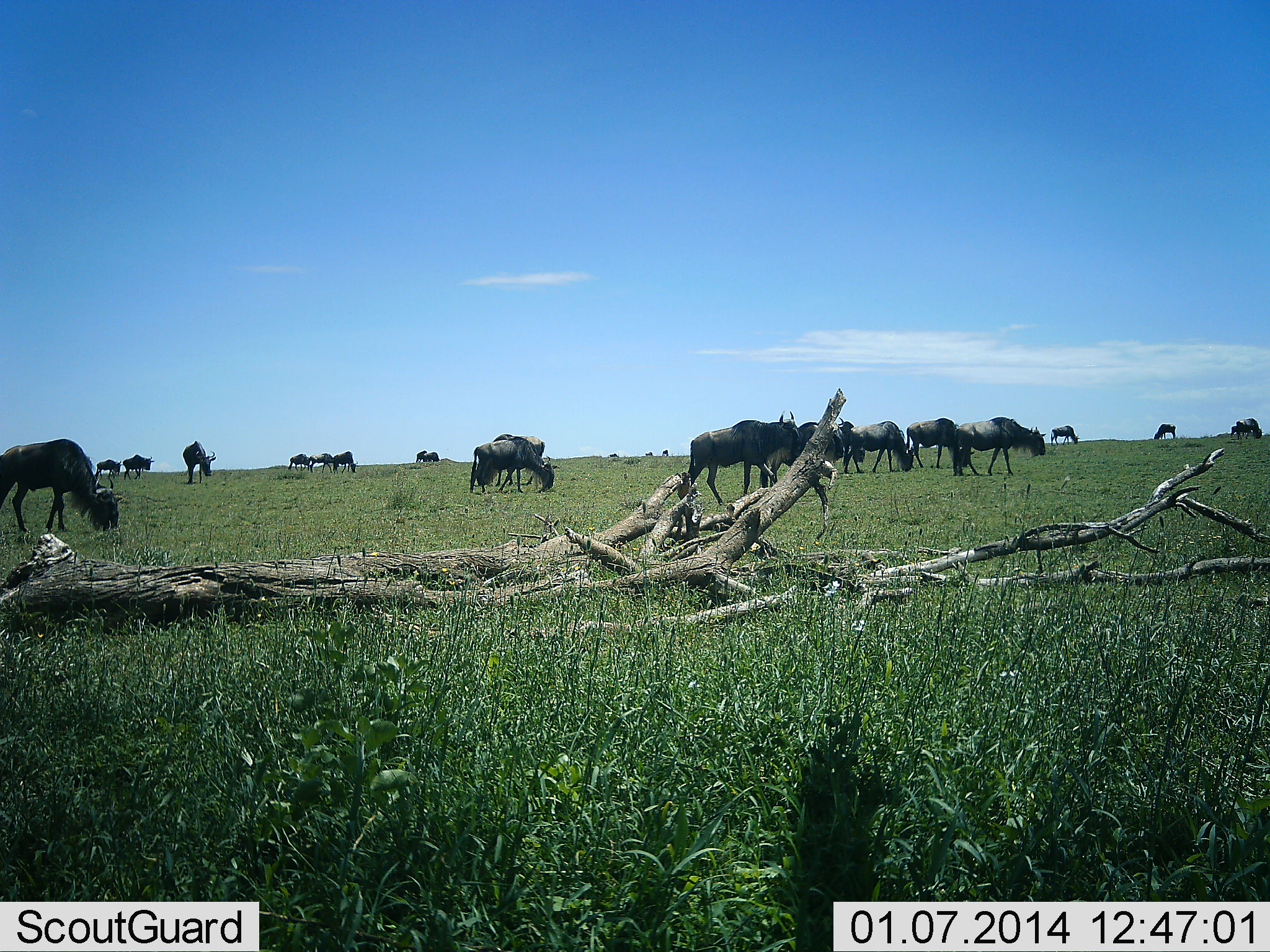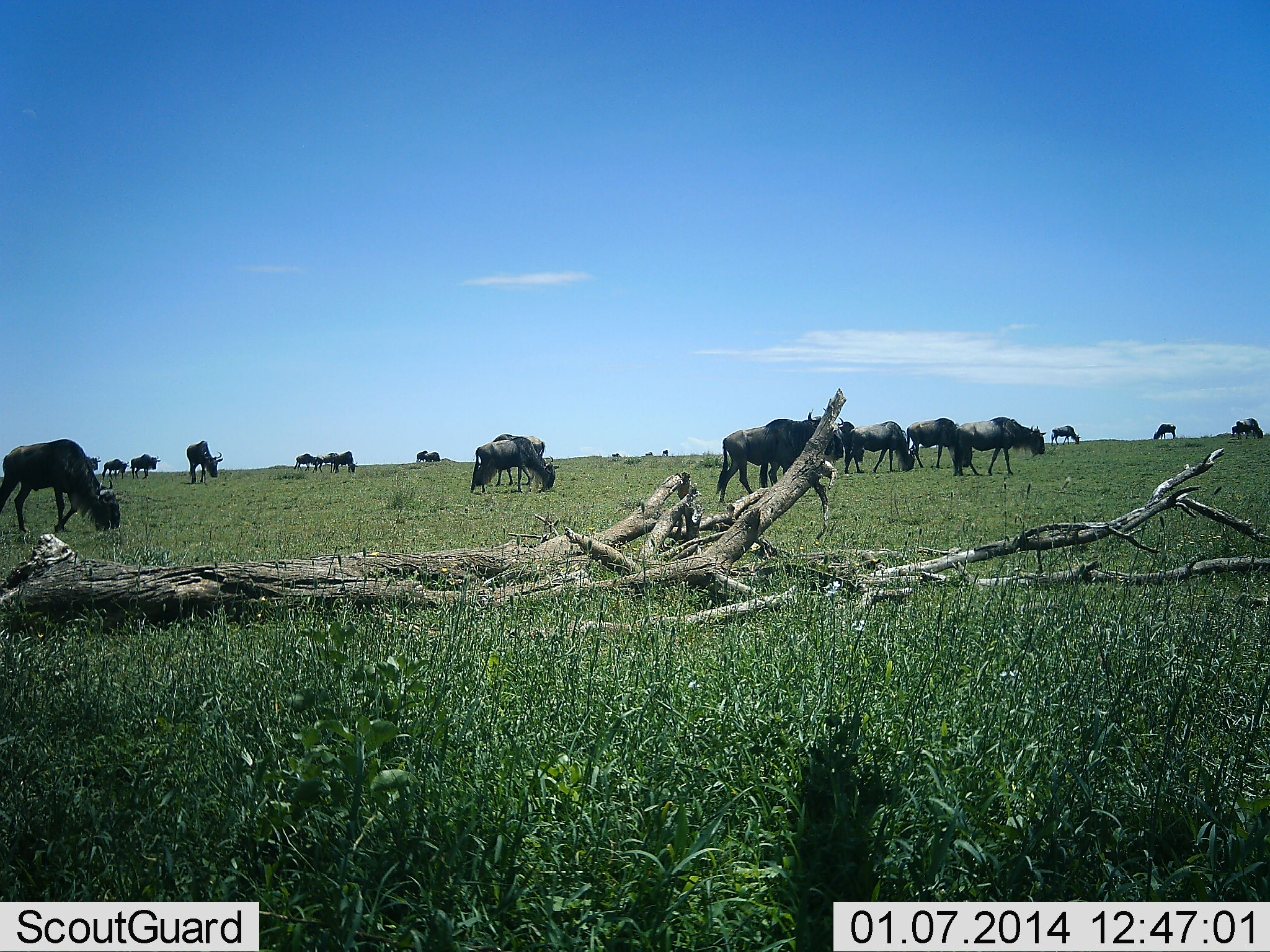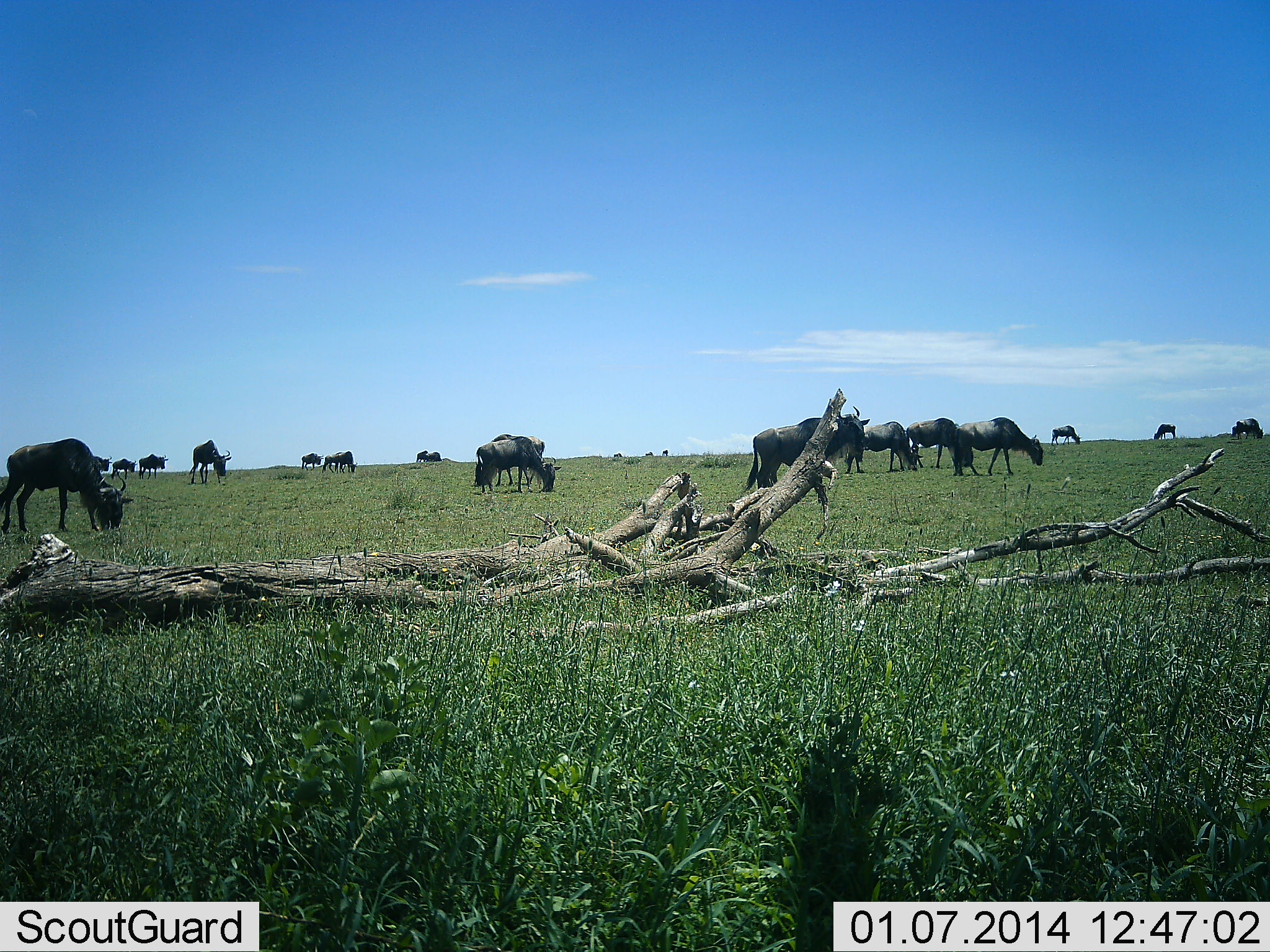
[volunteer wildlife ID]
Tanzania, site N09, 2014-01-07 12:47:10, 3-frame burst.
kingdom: Animalia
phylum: Chordata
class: Mammalia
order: Artiodactyla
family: Bovidae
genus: Connochaetes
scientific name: Connochaetes taurinus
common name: blue wildebeest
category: wildebeest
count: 11-50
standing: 40%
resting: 10%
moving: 50%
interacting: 10%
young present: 10%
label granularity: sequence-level